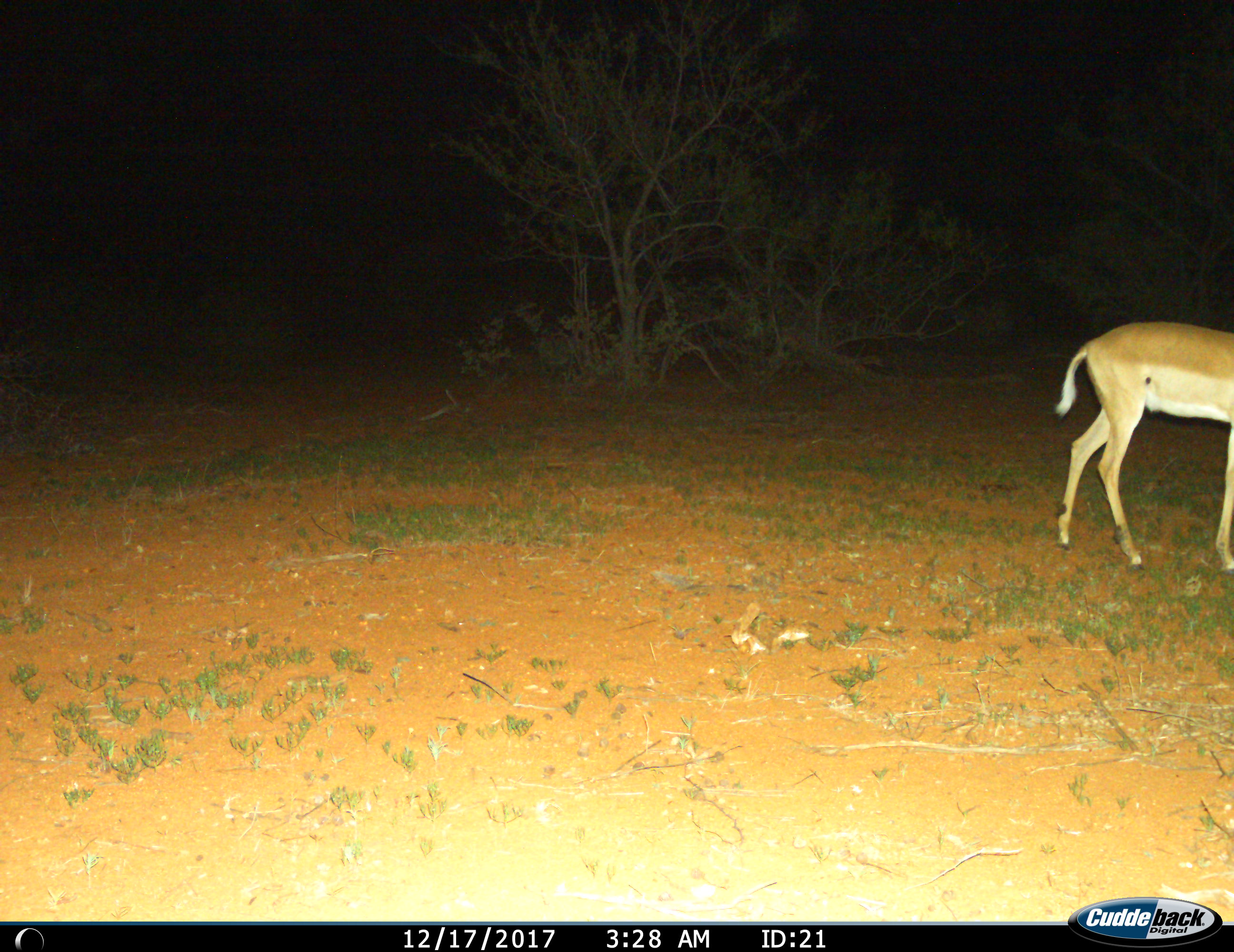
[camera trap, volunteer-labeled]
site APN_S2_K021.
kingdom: Animalia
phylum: Chordata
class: Mammalia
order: Artiodactyla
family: Bovidae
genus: Aepyceros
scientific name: Aepyceros melampus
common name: impala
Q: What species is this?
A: Impala (Aepyceros melampus).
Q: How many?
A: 1.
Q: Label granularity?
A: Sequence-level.